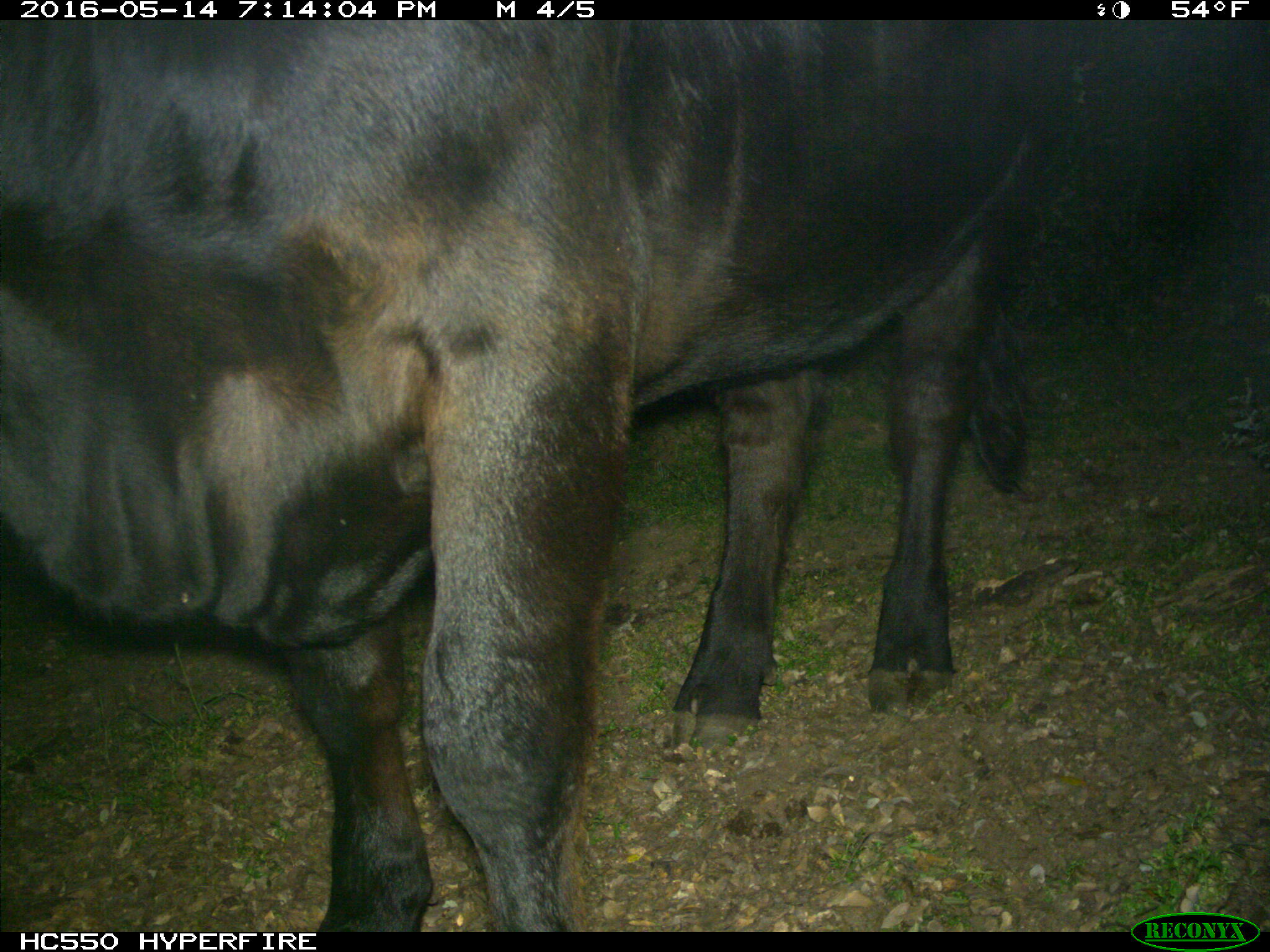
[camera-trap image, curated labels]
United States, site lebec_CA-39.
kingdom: Animalia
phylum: Chordata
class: Mammalia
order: Artiodactyla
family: Bovidae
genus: Bos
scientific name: Bos taurus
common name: domestic cow